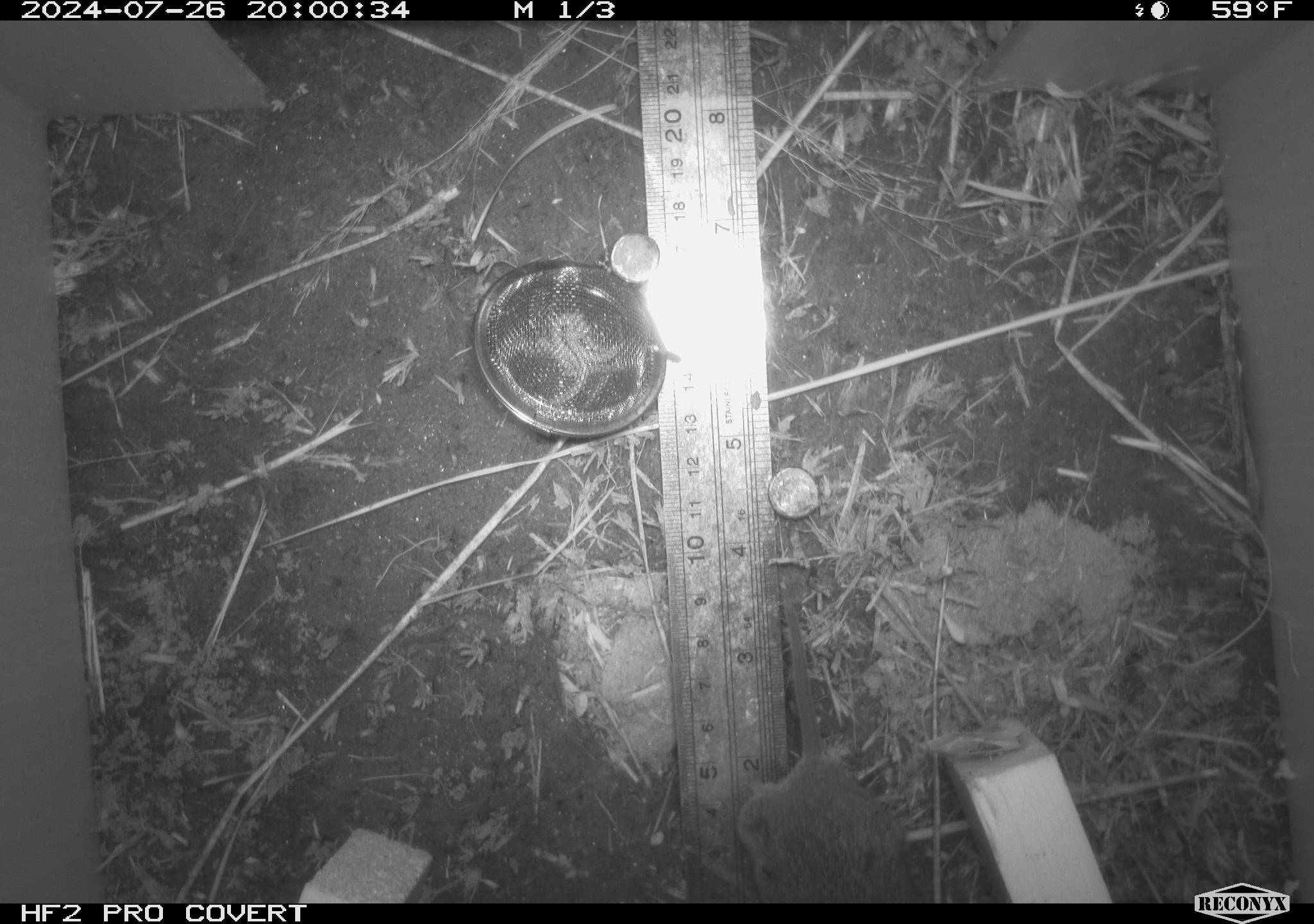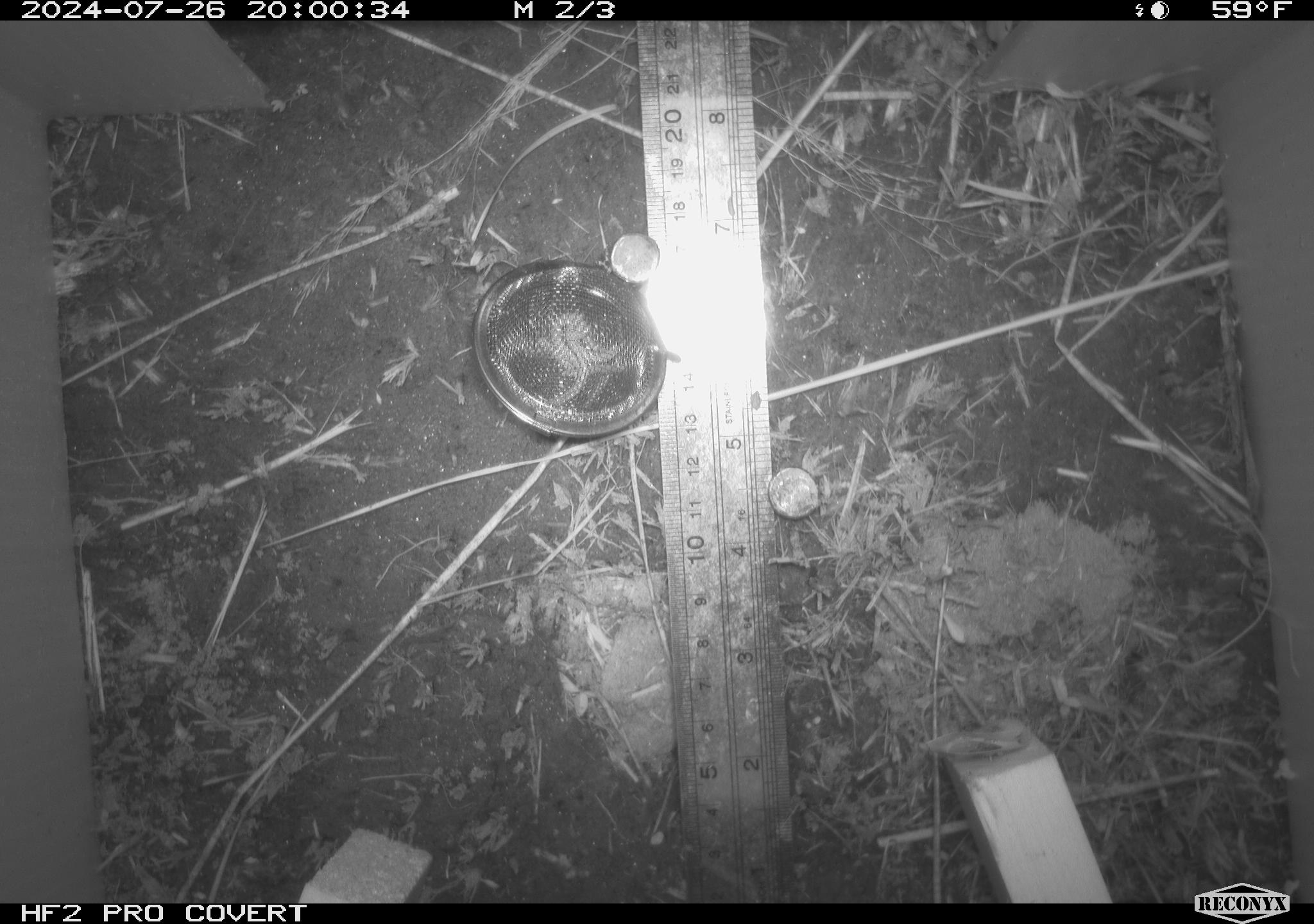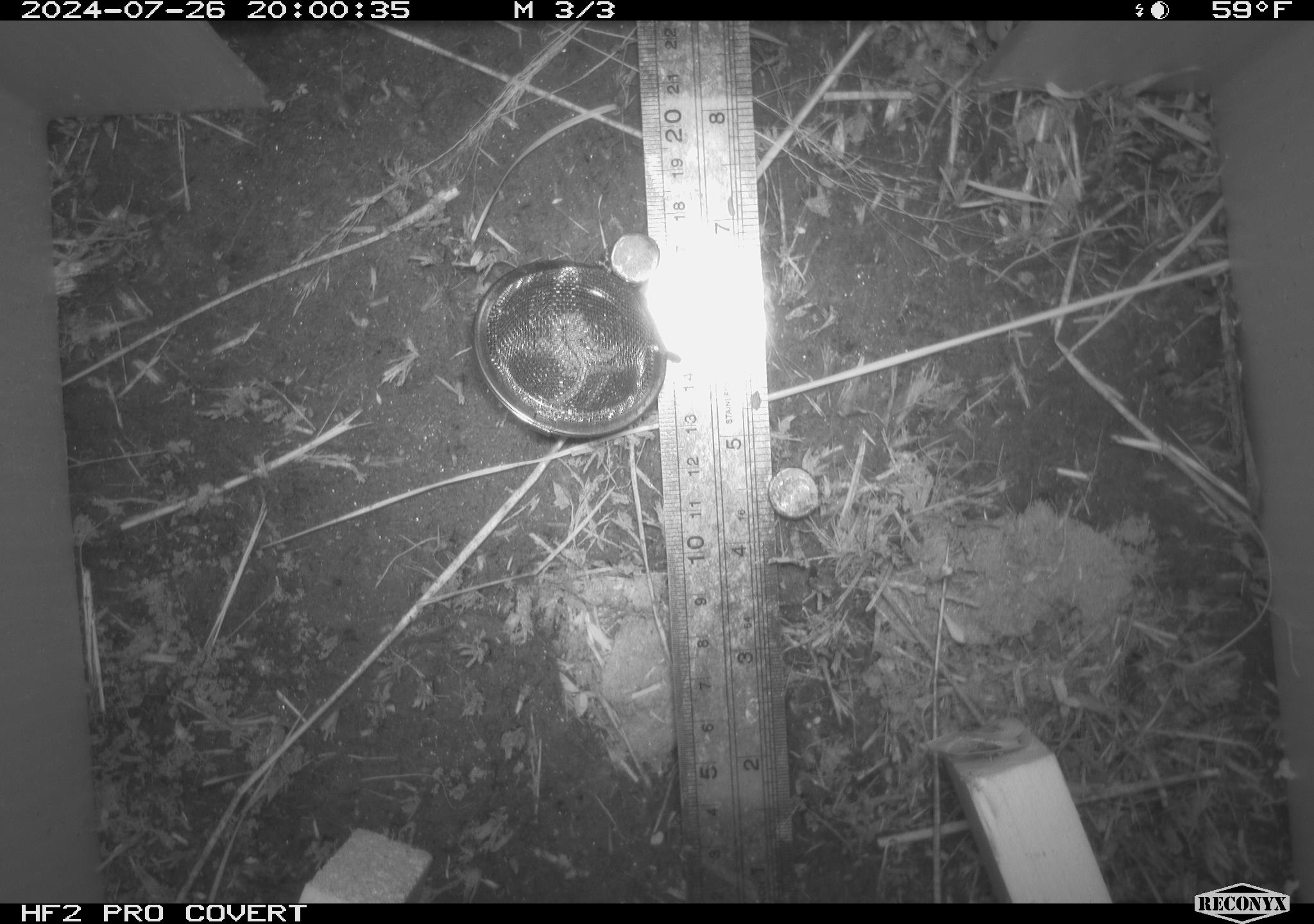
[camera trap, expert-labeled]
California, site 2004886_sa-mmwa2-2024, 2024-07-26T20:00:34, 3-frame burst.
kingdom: Animalia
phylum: Chordata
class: Mammalia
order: Rodentia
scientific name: Rodentia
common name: mouse species